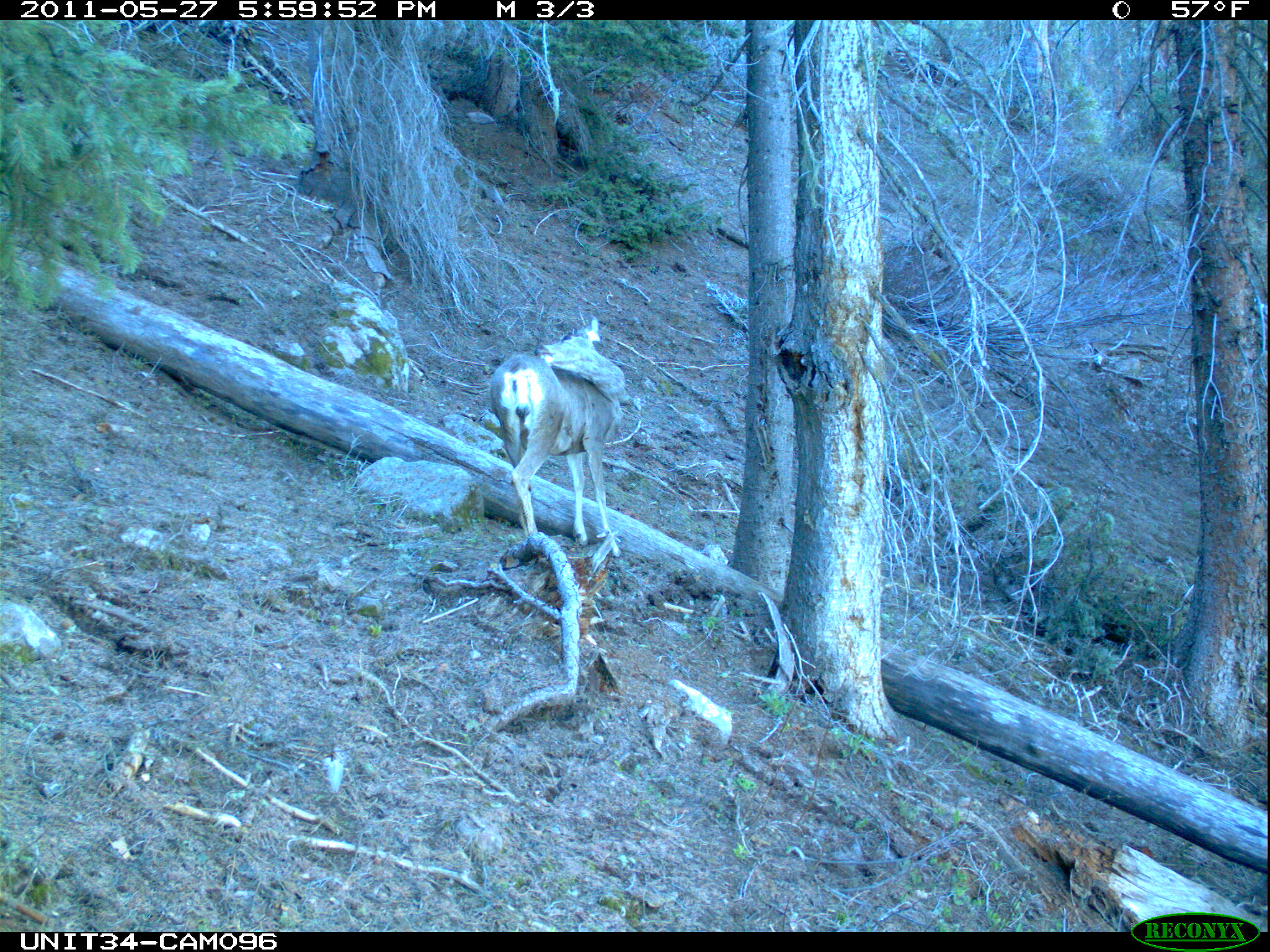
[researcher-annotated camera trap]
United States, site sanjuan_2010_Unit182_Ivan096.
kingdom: Animalia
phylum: Chordata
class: Mammalia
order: Artiodactyla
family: Cervidae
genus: Odocoileus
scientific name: Odocoileus hemionus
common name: mule deer